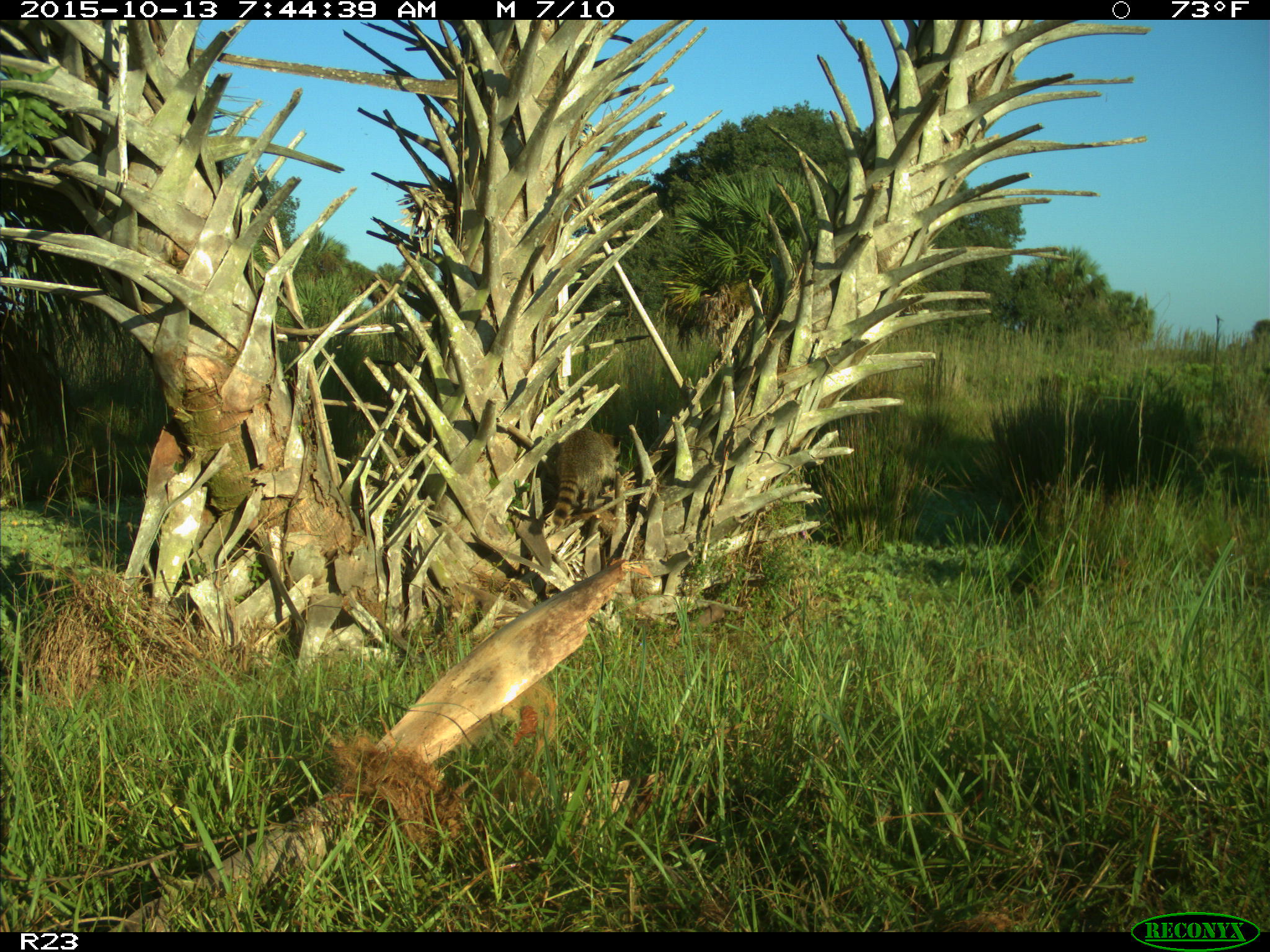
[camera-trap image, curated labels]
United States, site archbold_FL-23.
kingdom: Animalia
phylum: Chordata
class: Mammalia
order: Carnivora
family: Procyonidae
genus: Procyon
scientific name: Procyon lotor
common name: common raccoon